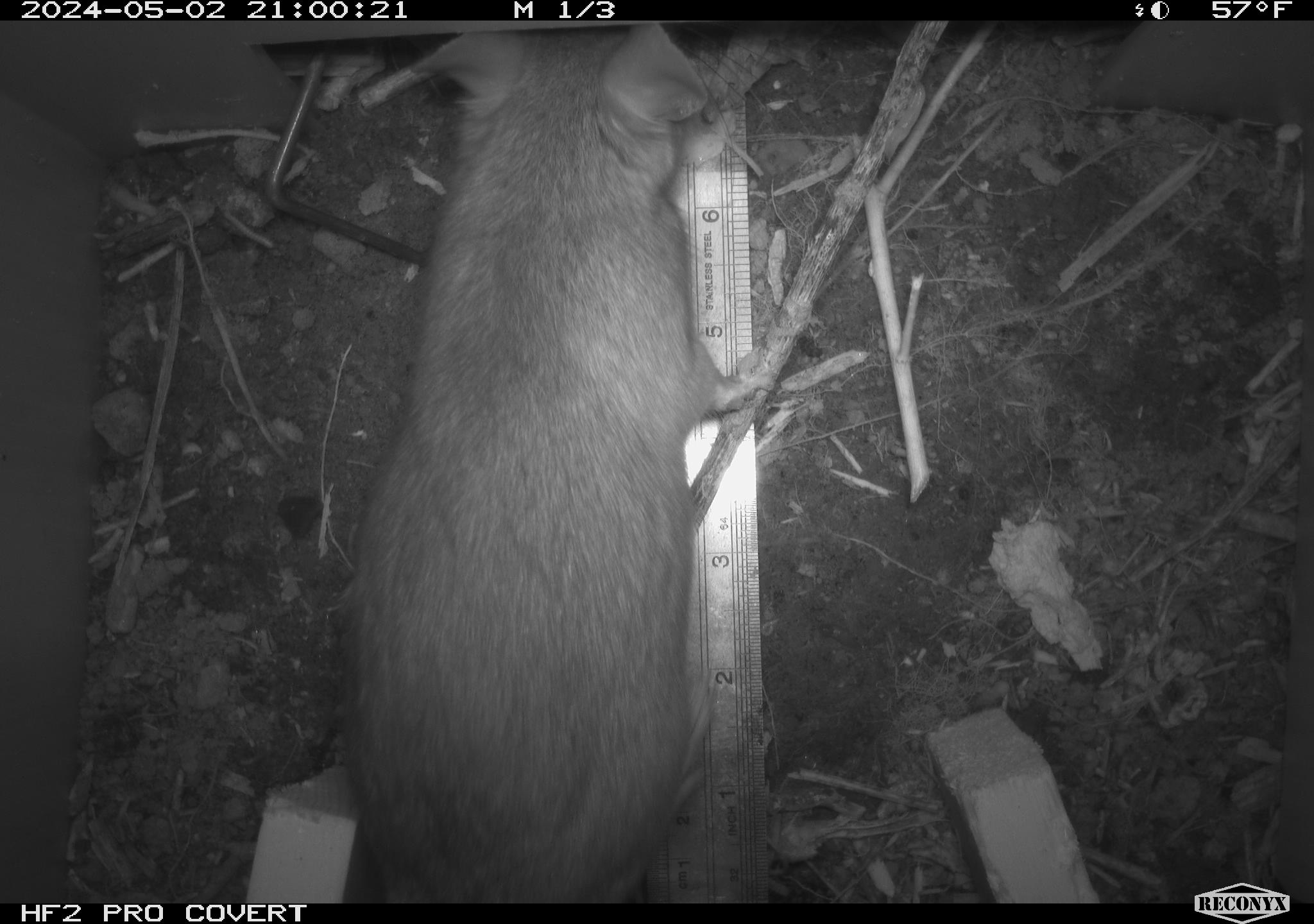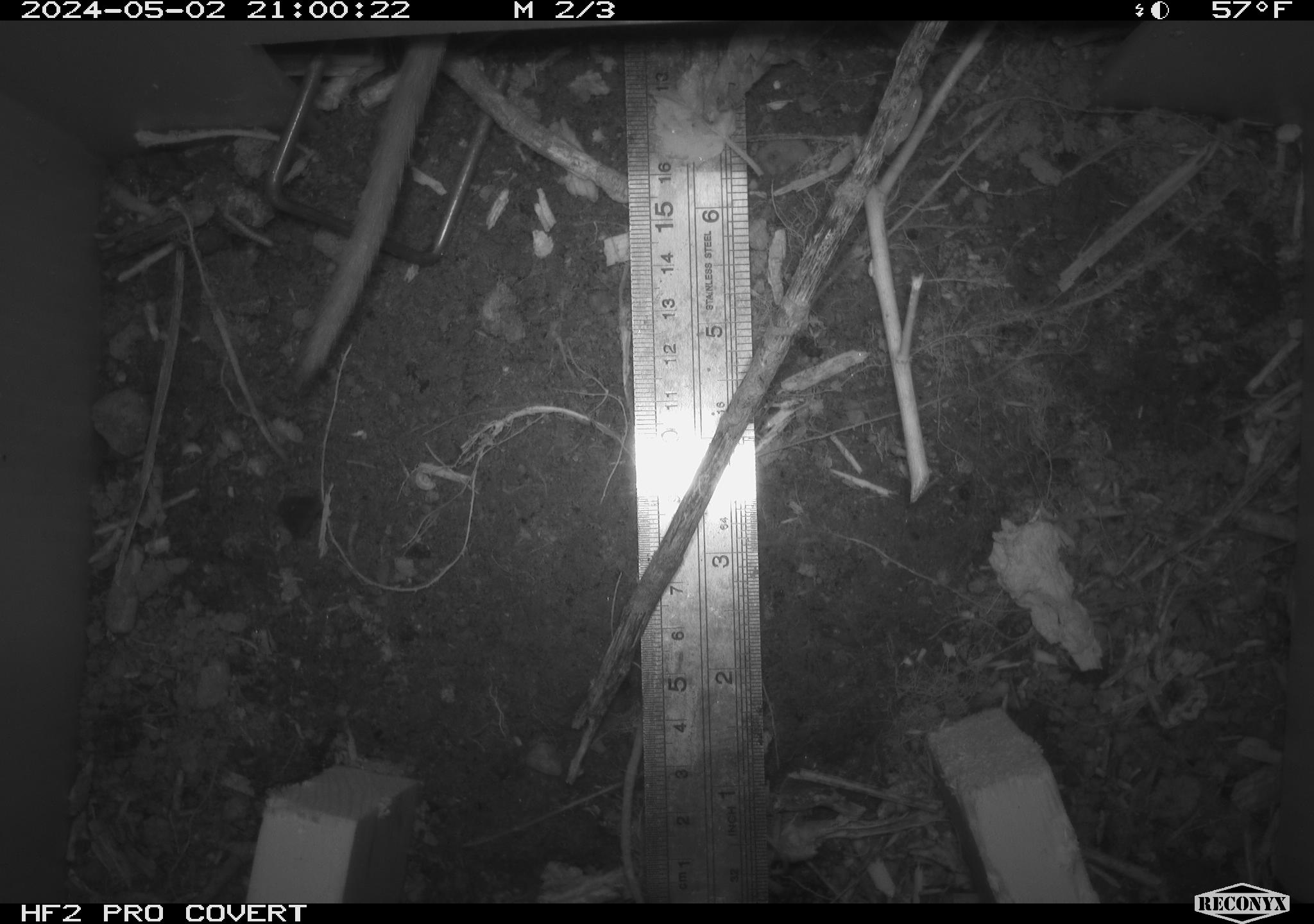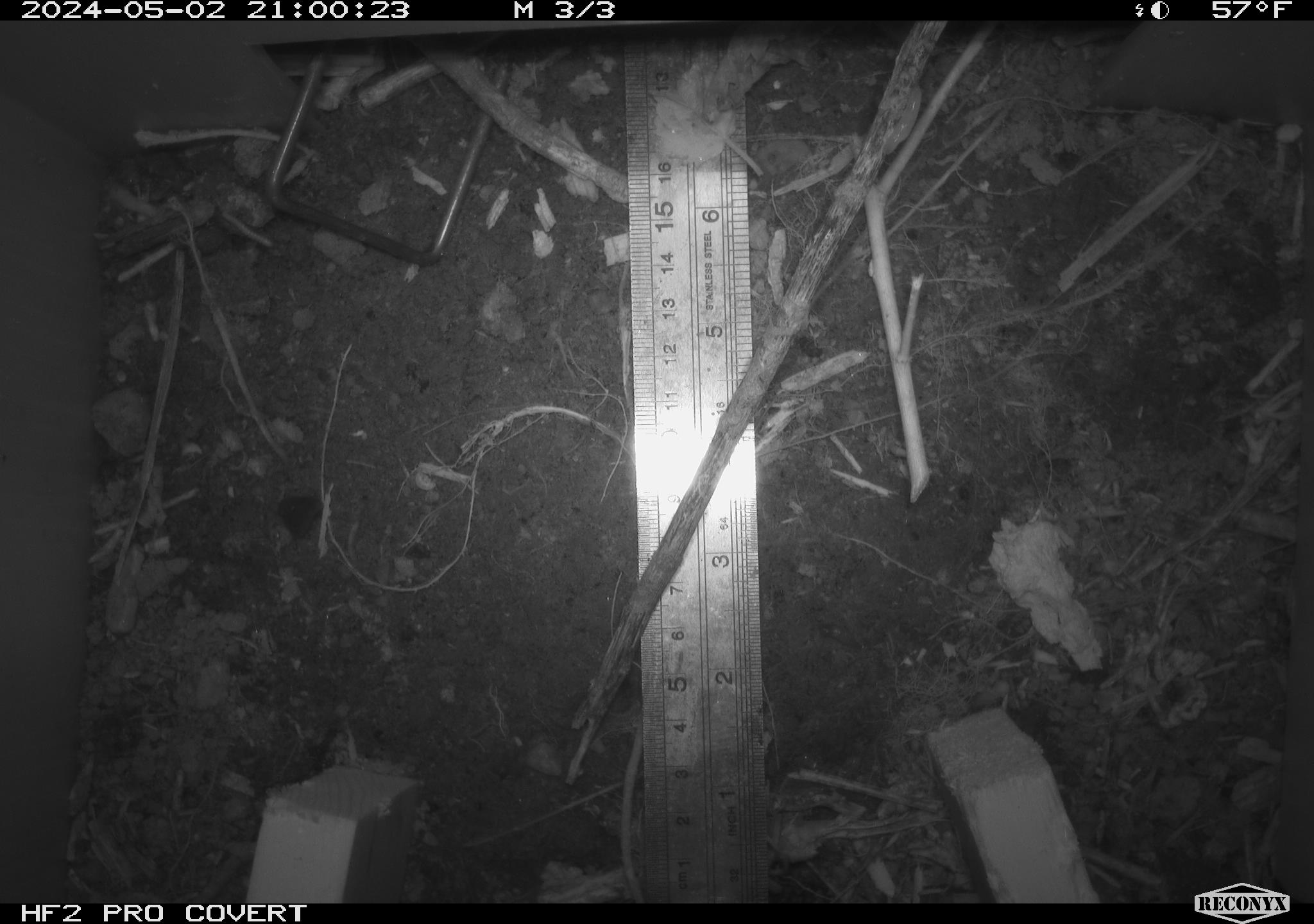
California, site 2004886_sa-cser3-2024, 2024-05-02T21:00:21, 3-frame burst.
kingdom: Animalia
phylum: Chordata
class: Mammalia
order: Rodentia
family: Muridae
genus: Rattus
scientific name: Rattus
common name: rat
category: rattus species